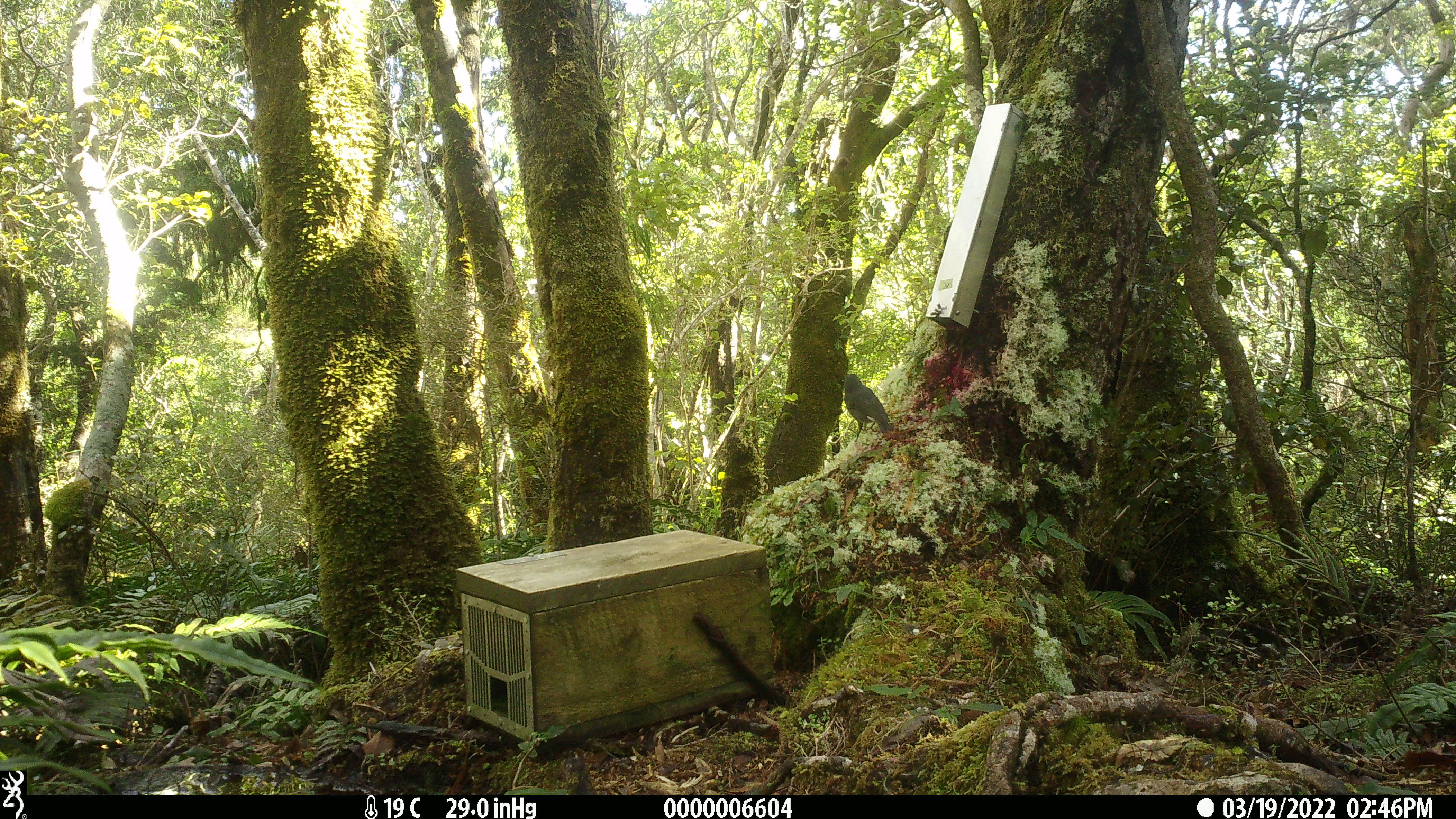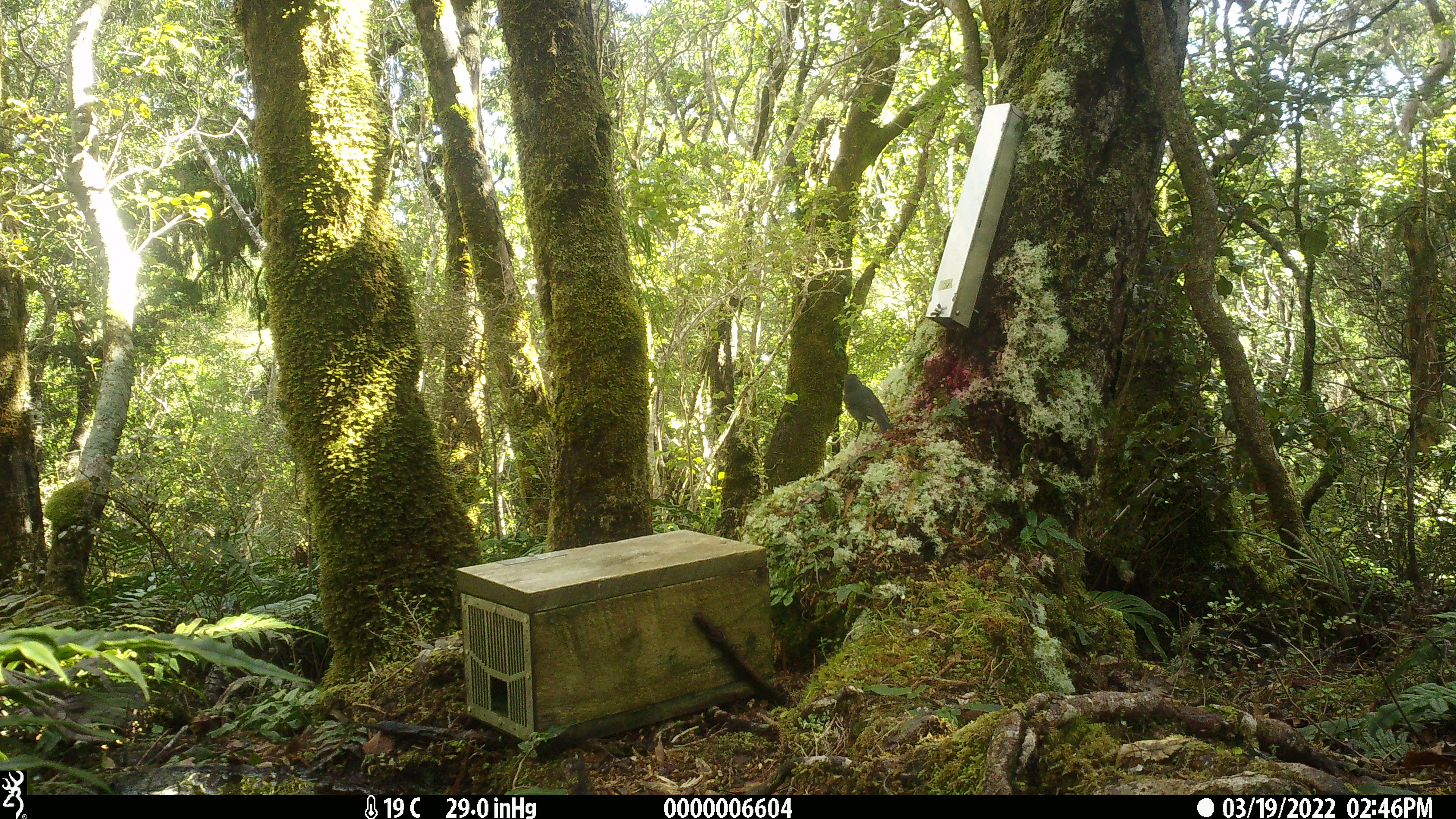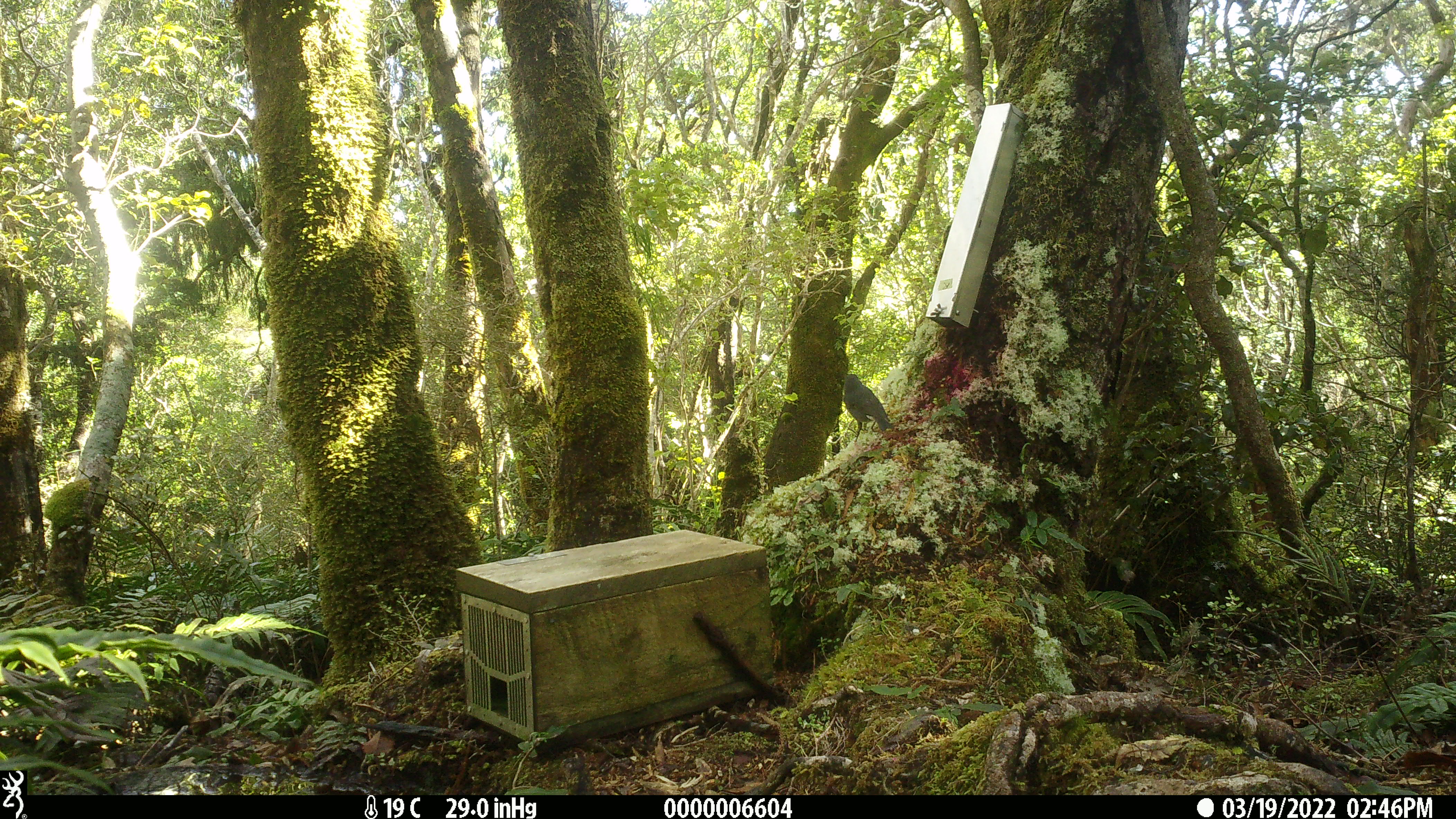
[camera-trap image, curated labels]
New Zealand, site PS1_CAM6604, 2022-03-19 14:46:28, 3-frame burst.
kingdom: Animalia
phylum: Chordata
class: Aves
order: Passeriformes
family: Petroicidae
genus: Petroica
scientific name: Petroica australis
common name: new zealand robin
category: robin